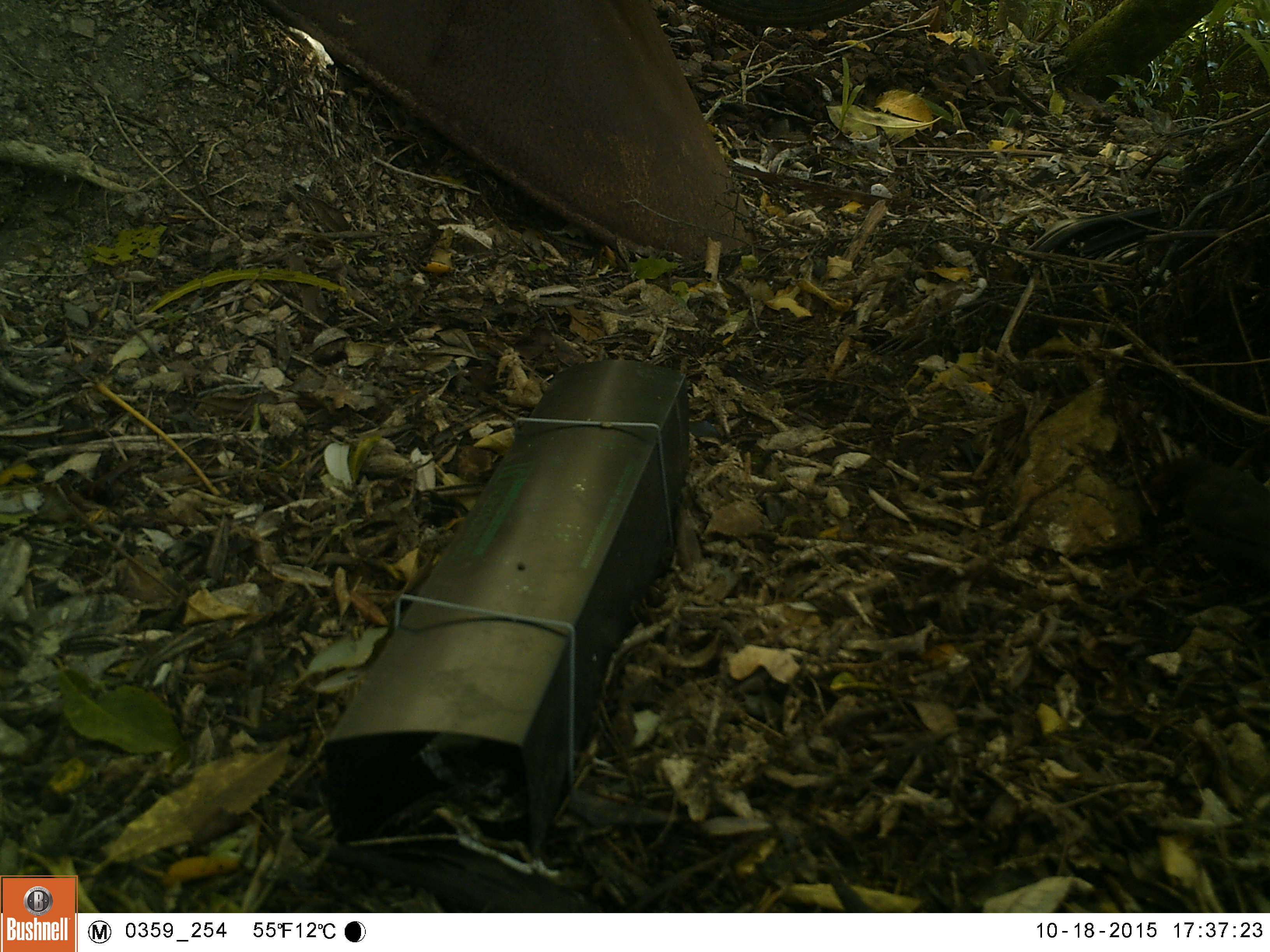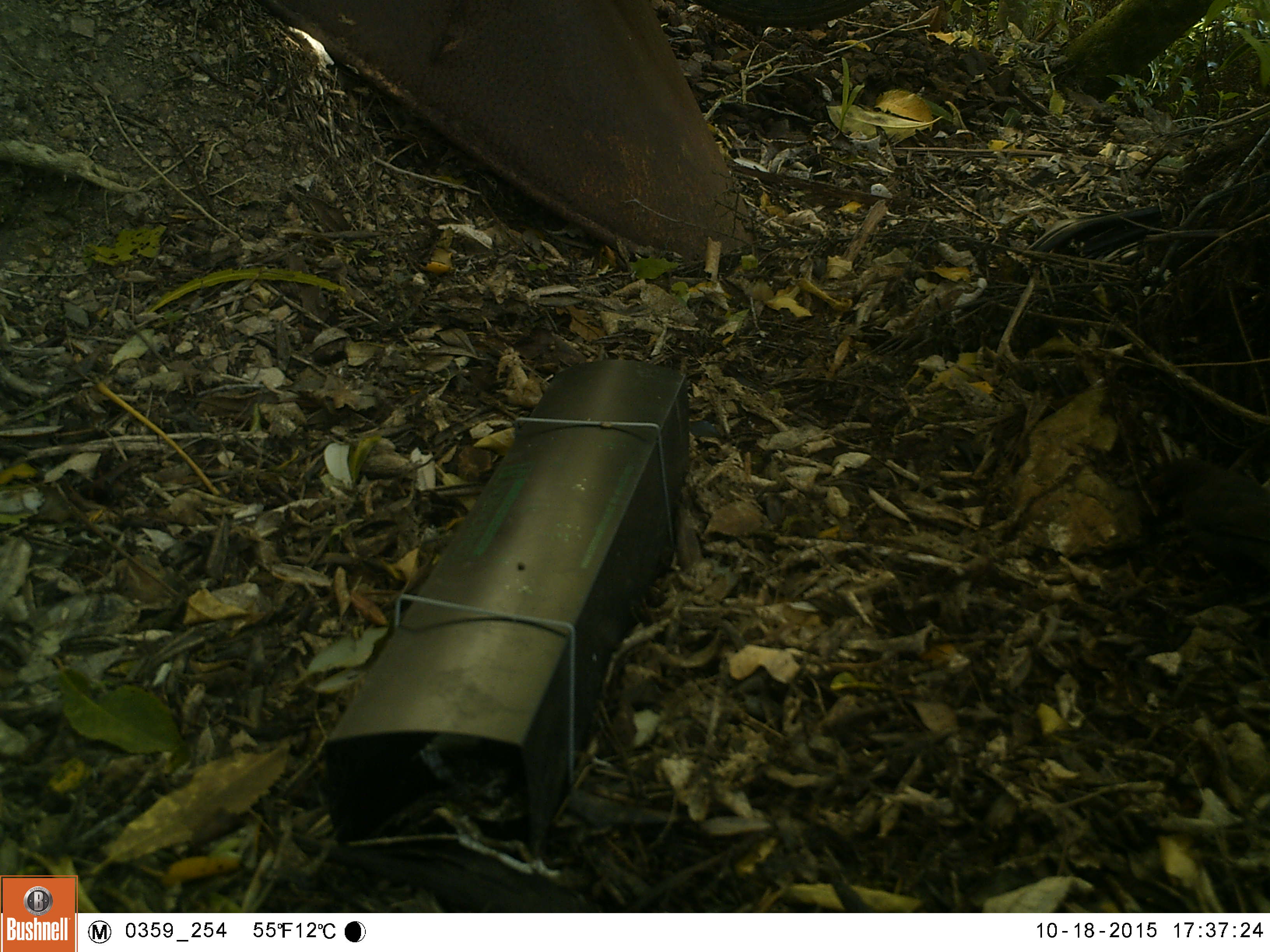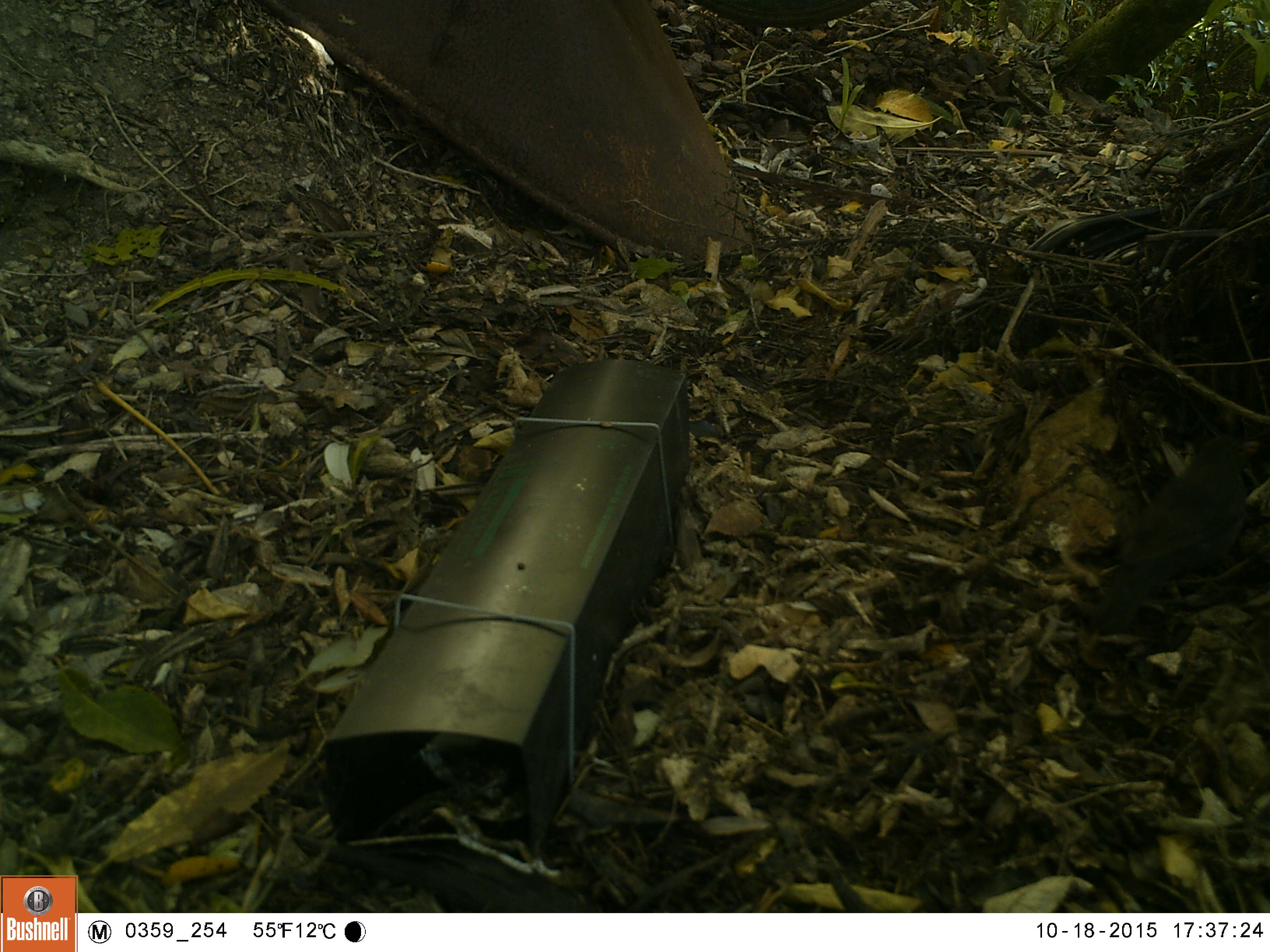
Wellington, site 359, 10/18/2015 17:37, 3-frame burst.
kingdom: Animalia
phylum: Chordata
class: Aves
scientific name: Aves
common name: bird